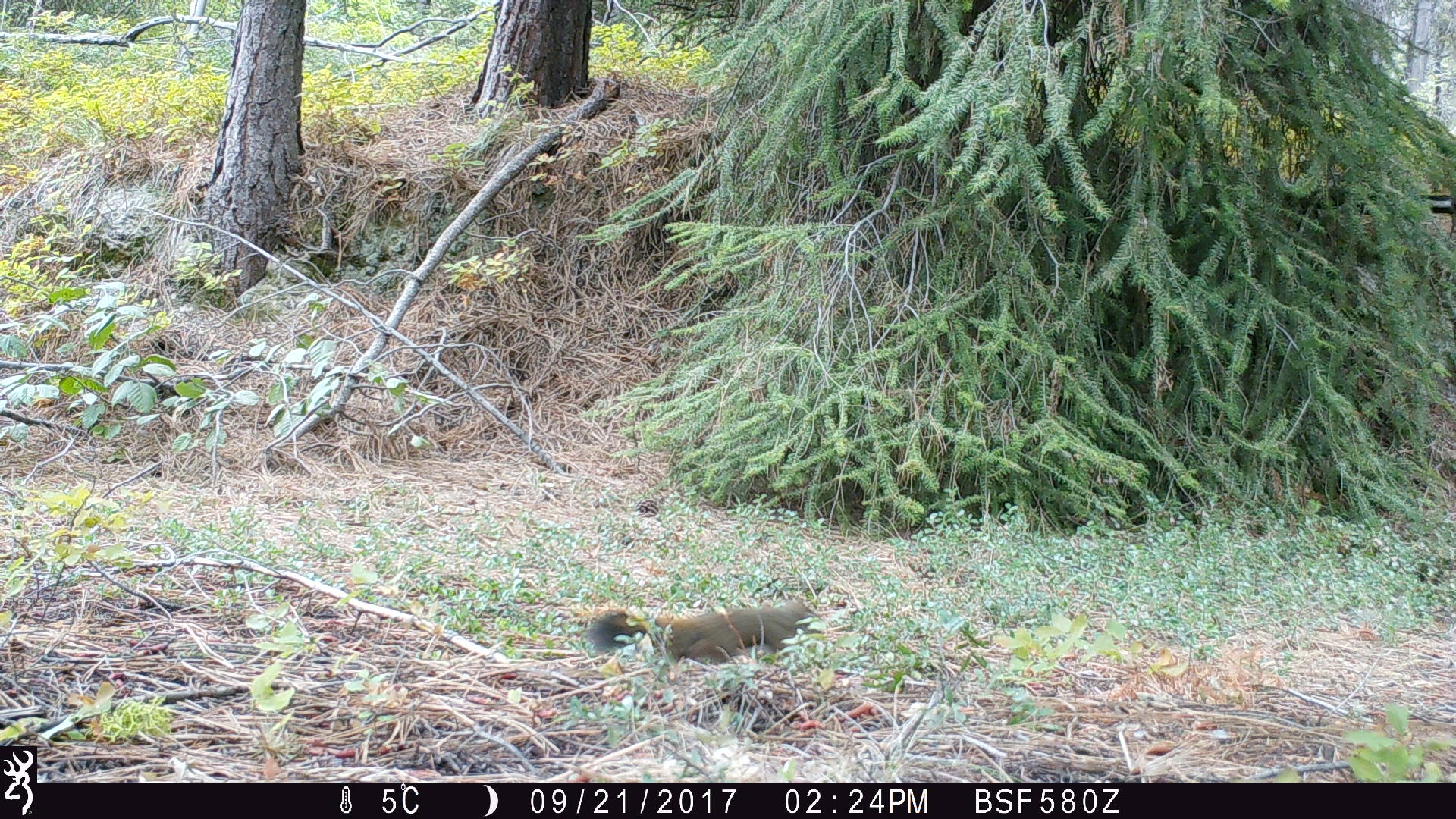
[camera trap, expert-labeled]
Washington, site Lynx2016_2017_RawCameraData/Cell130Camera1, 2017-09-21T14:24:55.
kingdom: Animalia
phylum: Chordata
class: Mammalia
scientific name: Mammalia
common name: small mammal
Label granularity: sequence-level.